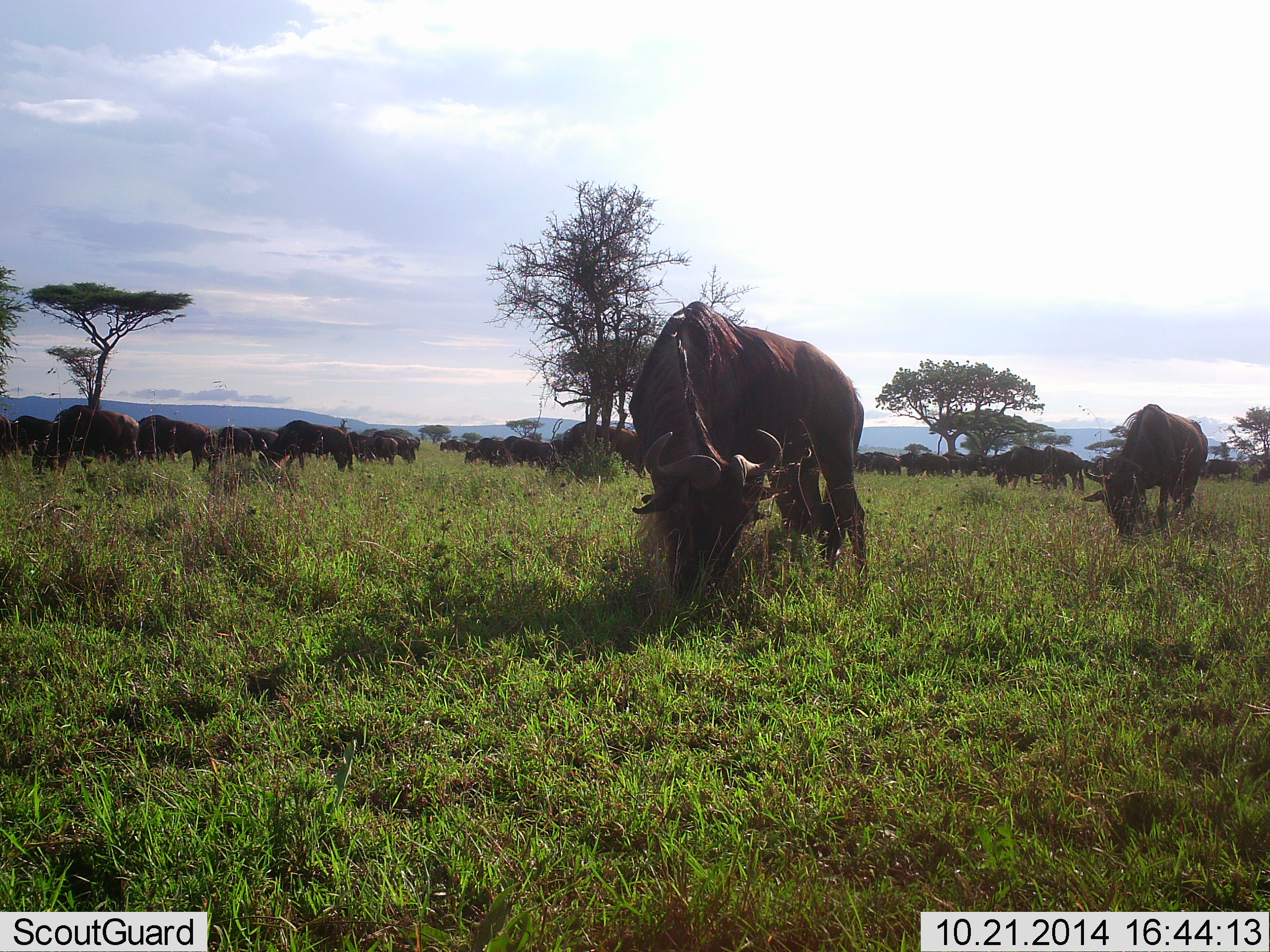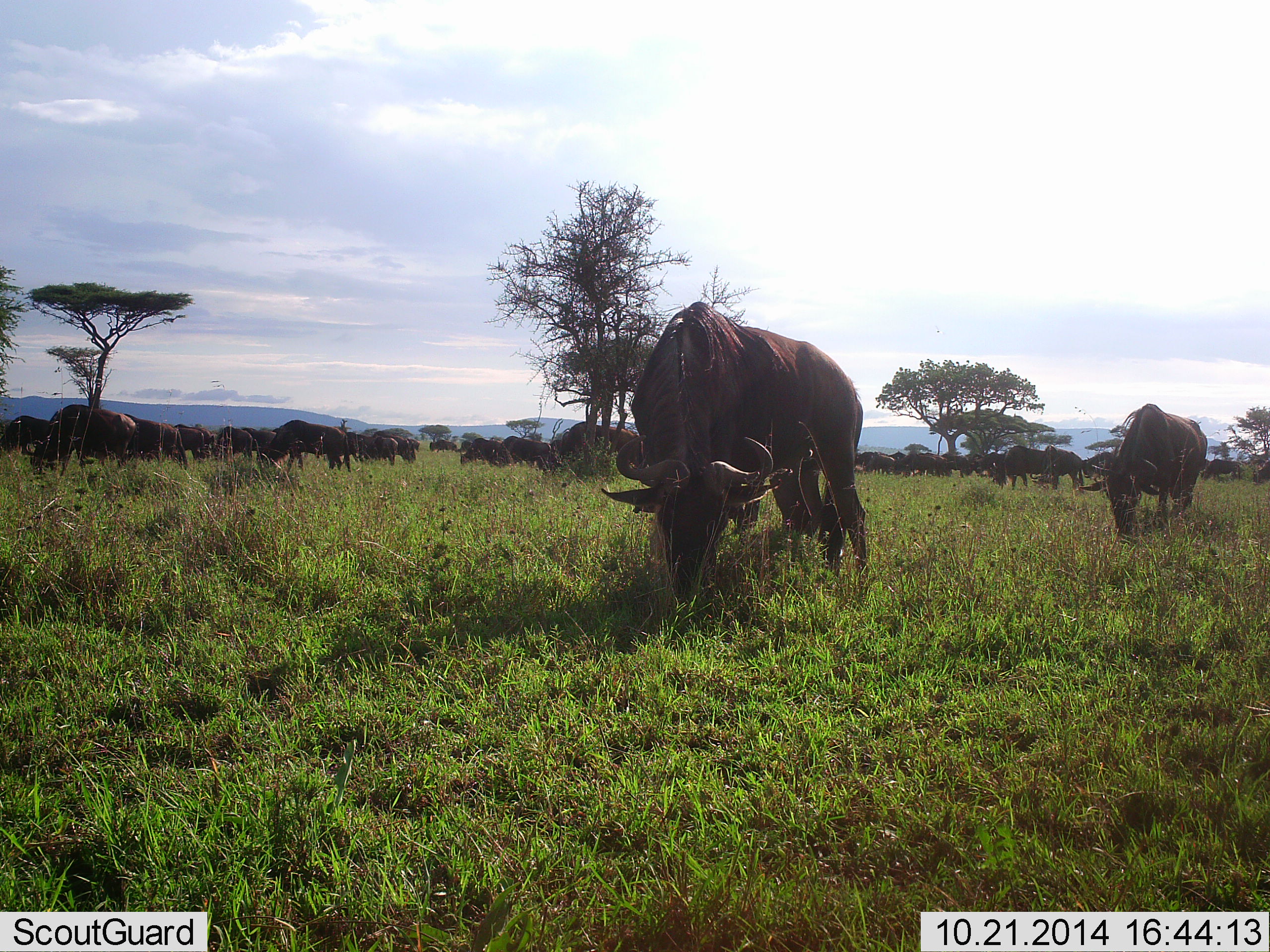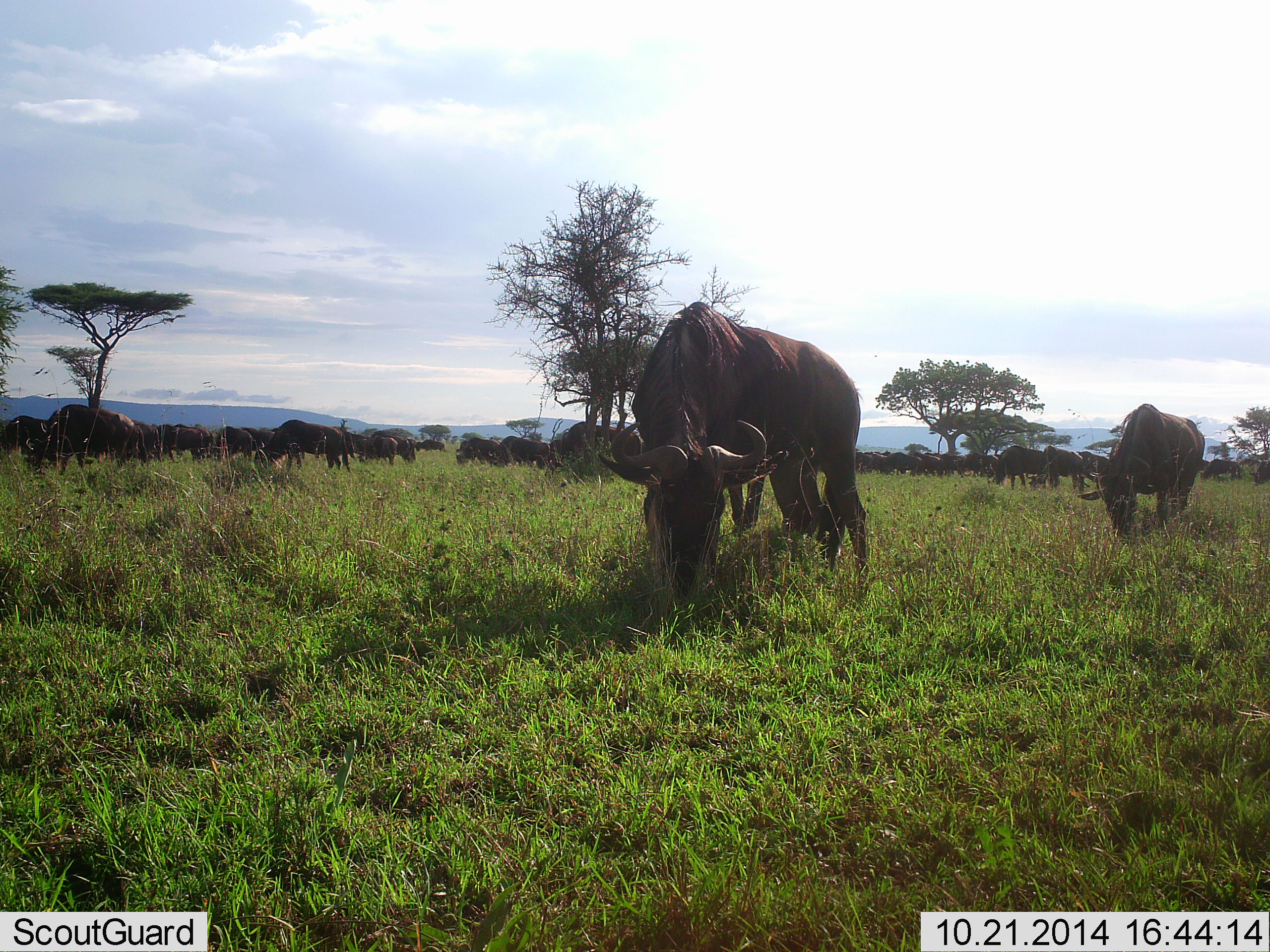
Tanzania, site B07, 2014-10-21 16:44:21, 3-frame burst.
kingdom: Animalia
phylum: Chordata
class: Mammalia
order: Artiodactyla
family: Bovidae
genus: Connochaetes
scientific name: Connochaetes taurinus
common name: blue wildebeest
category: wildebeest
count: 11-50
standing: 40%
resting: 20%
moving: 40%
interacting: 20%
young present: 10%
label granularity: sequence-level